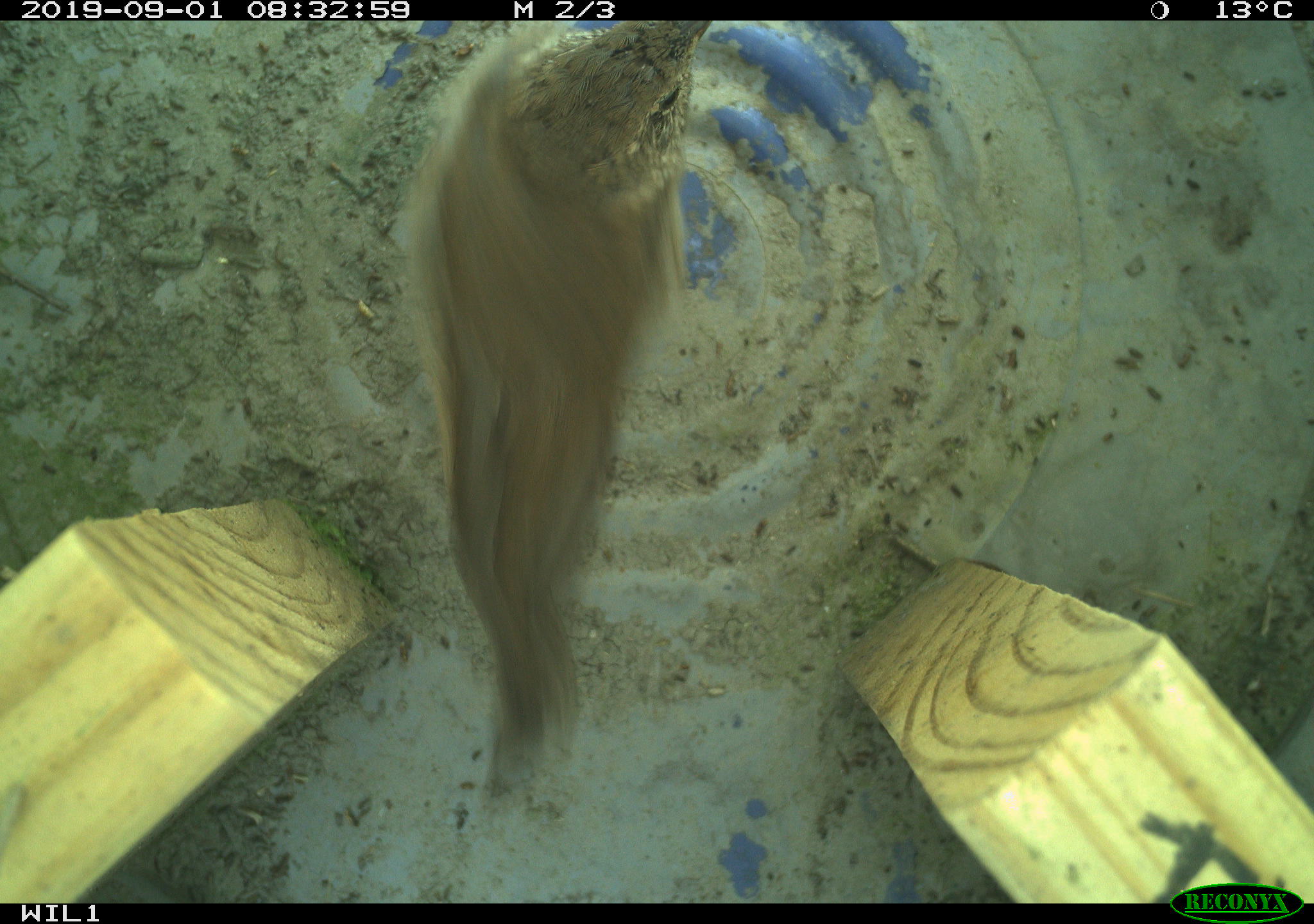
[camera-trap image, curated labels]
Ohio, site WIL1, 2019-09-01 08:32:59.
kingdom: Animalia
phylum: Chordata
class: Aves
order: Passeriformes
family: Troglodytidae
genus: Troglodytes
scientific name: Troglodytes aedon aedon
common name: northern house wren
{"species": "northern house wren (Troglodytes aedon aedon)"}